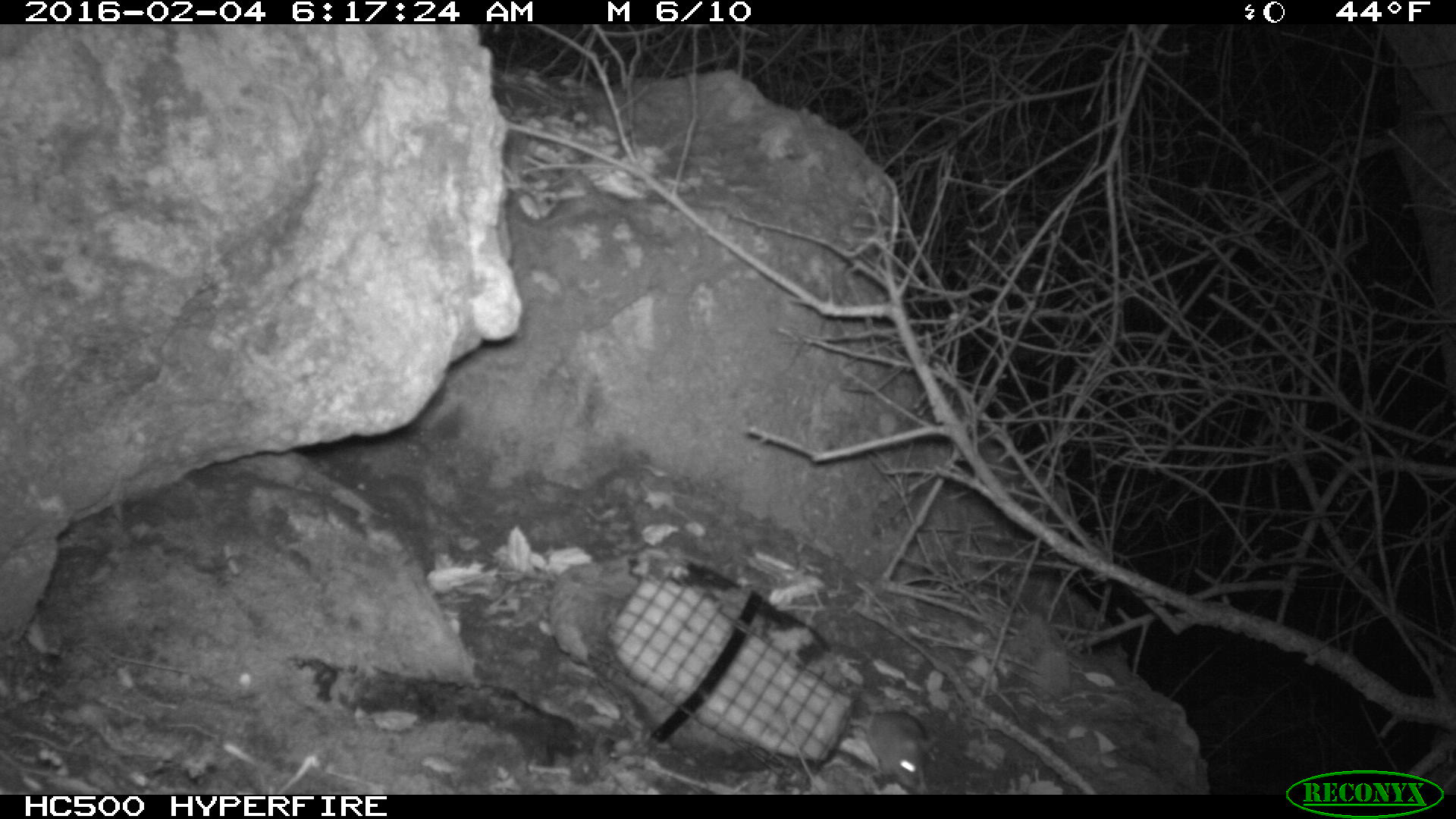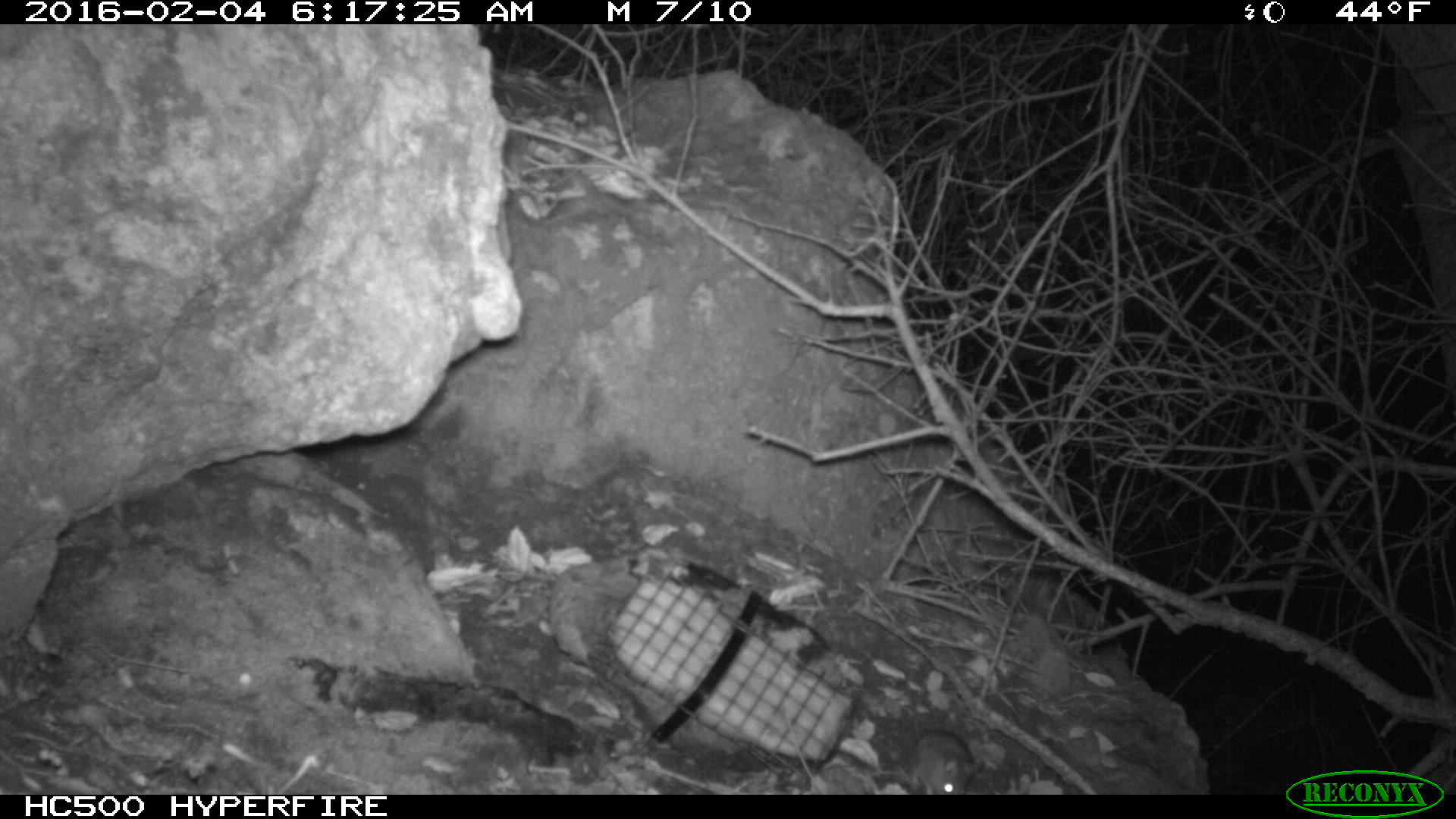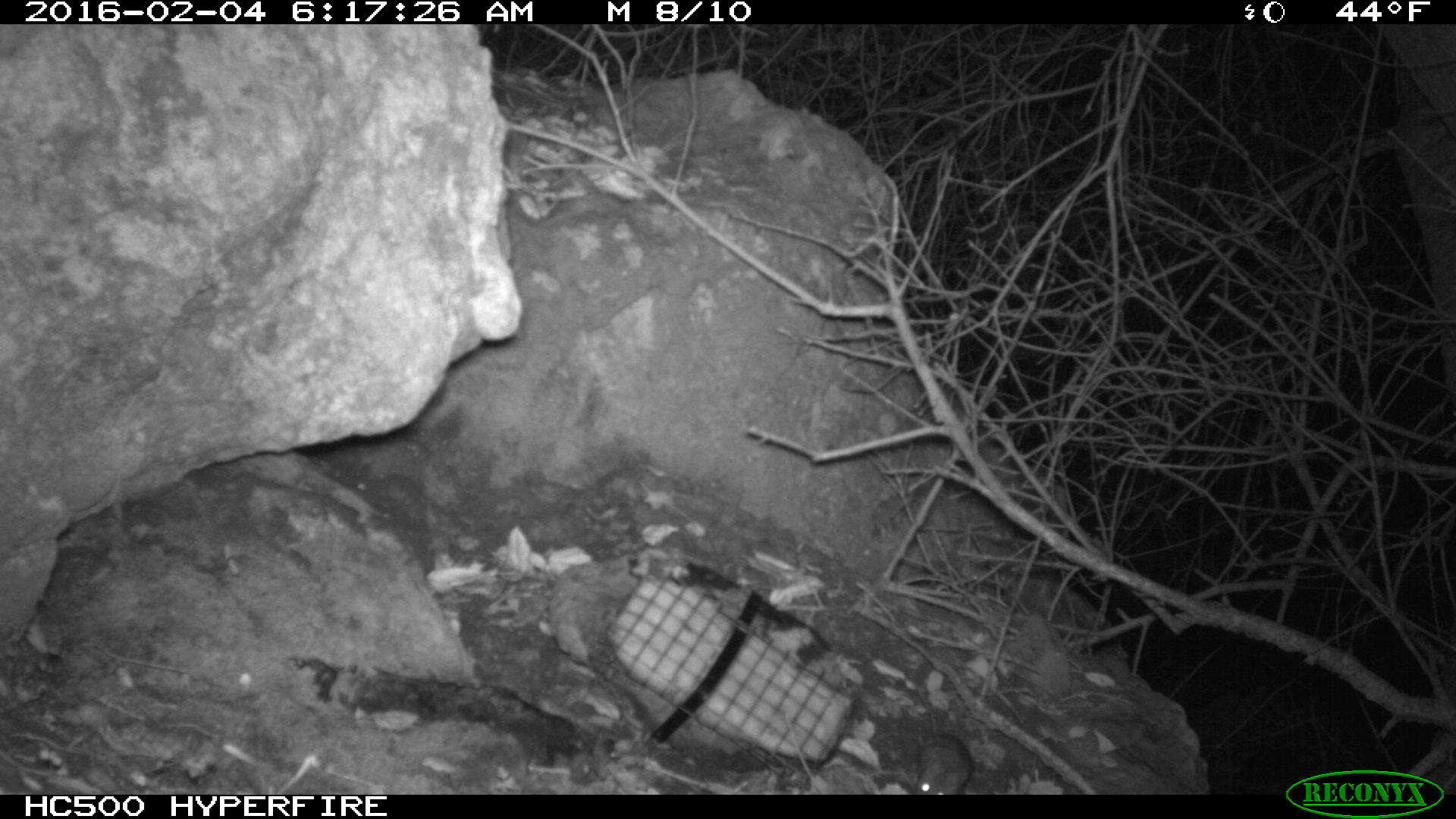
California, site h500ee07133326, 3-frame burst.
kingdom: Animalia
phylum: Chordata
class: Mammalia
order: Rodentia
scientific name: Rodentia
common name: rodent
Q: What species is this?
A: Rodent (Rodentia).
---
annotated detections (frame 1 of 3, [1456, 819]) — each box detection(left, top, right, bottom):
rodent: detection(848, 702, 933, 794)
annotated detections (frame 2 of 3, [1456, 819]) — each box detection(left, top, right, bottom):
rodent: detection(904, 730, 984, 794)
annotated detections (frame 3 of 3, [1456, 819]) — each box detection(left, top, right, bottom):
rodent: detection(912, 690, 972, 794)